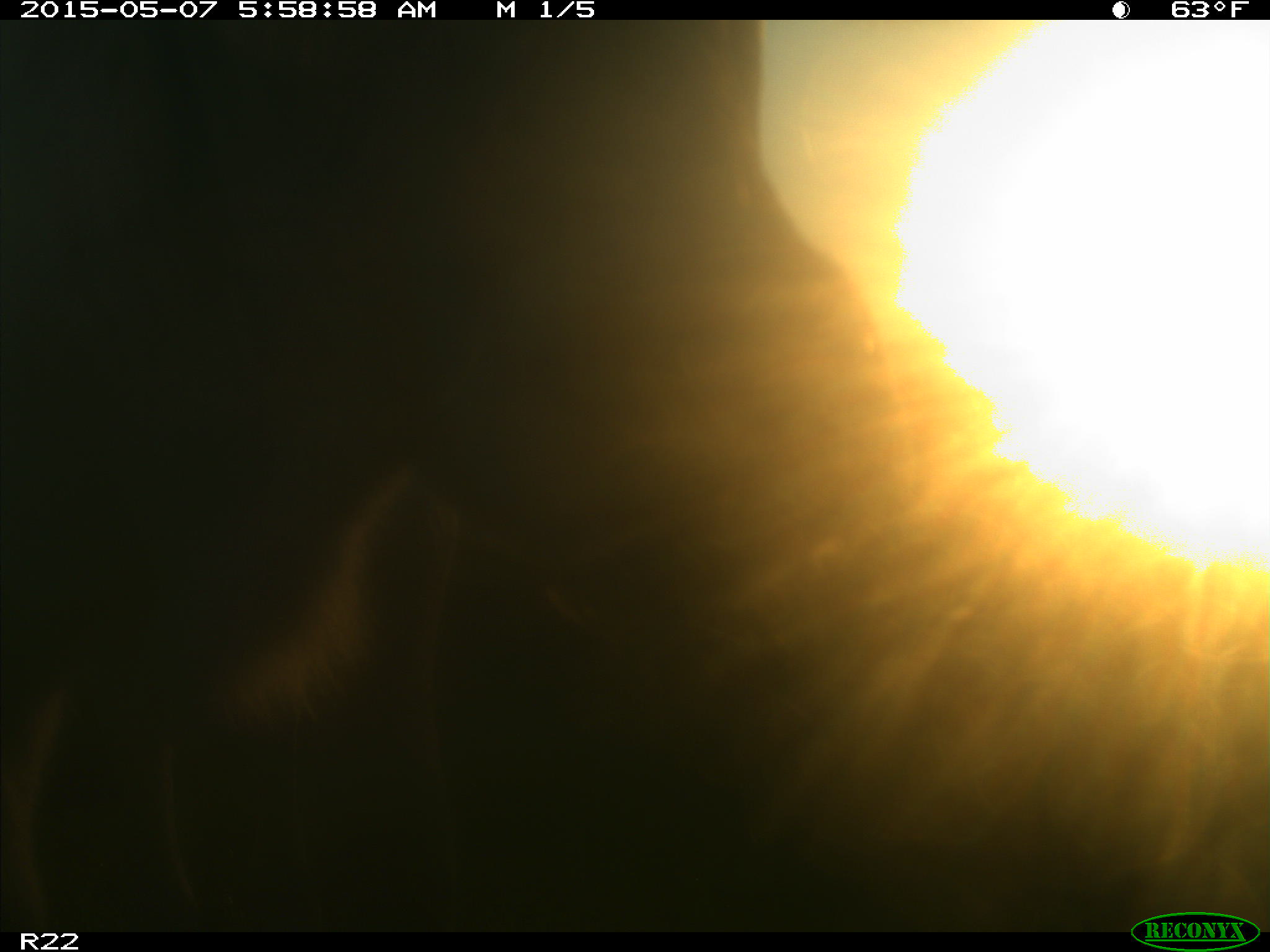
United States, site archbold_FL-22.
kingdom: Animalia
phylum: Chordata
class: Mammalia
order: Artiodactyla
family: Bovidae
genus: Bos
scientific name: Bos taurus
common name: domestic cow